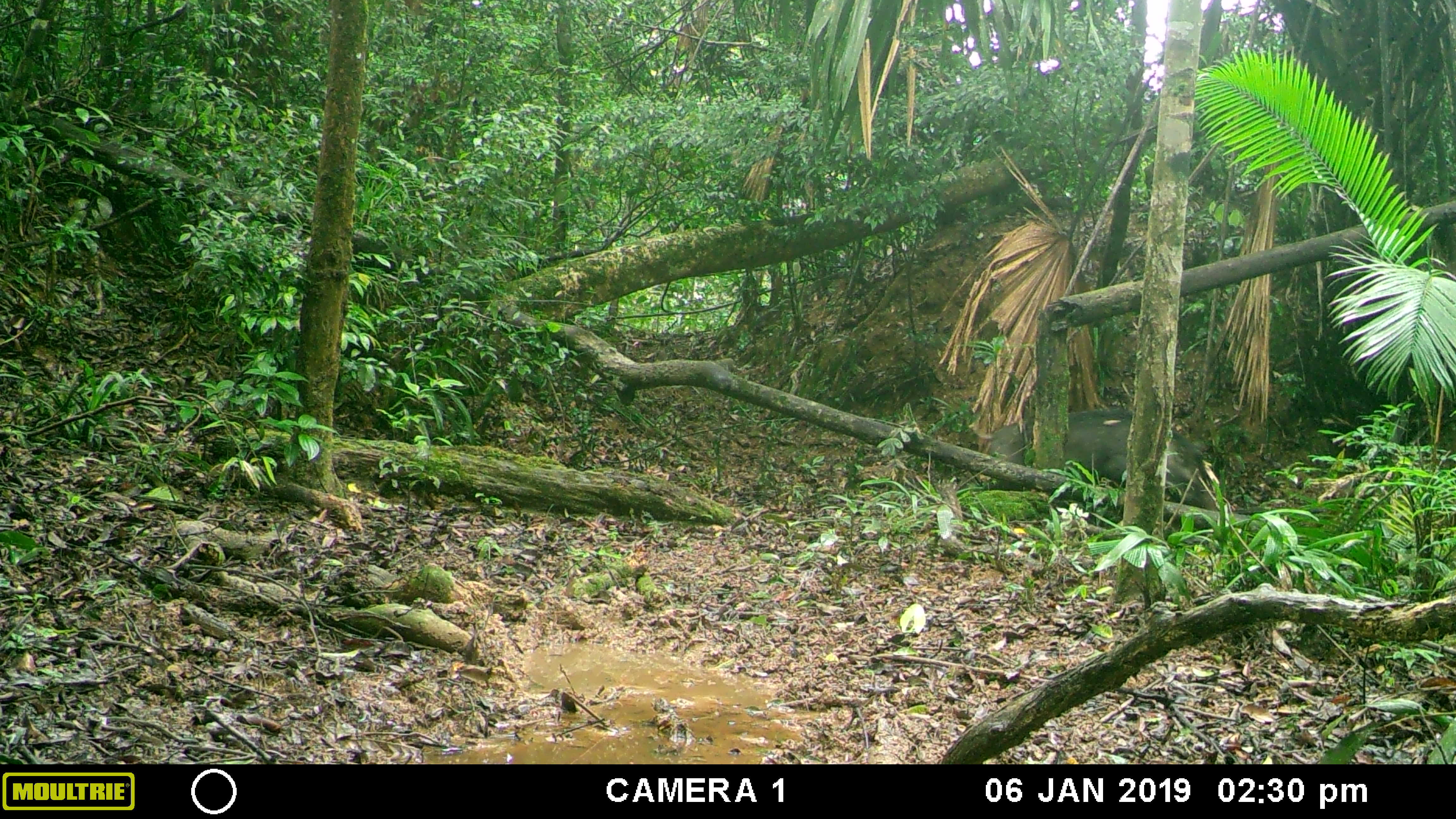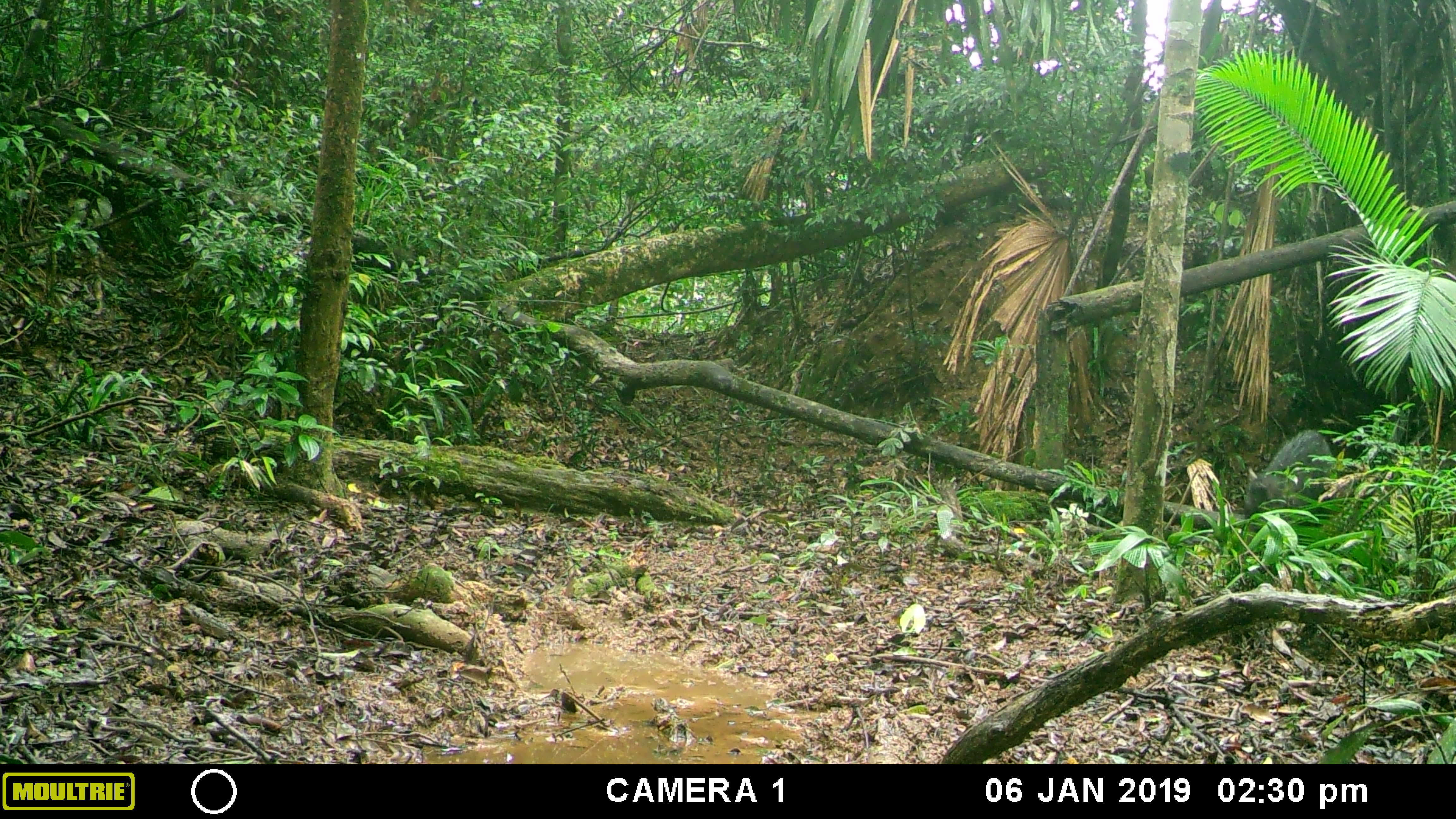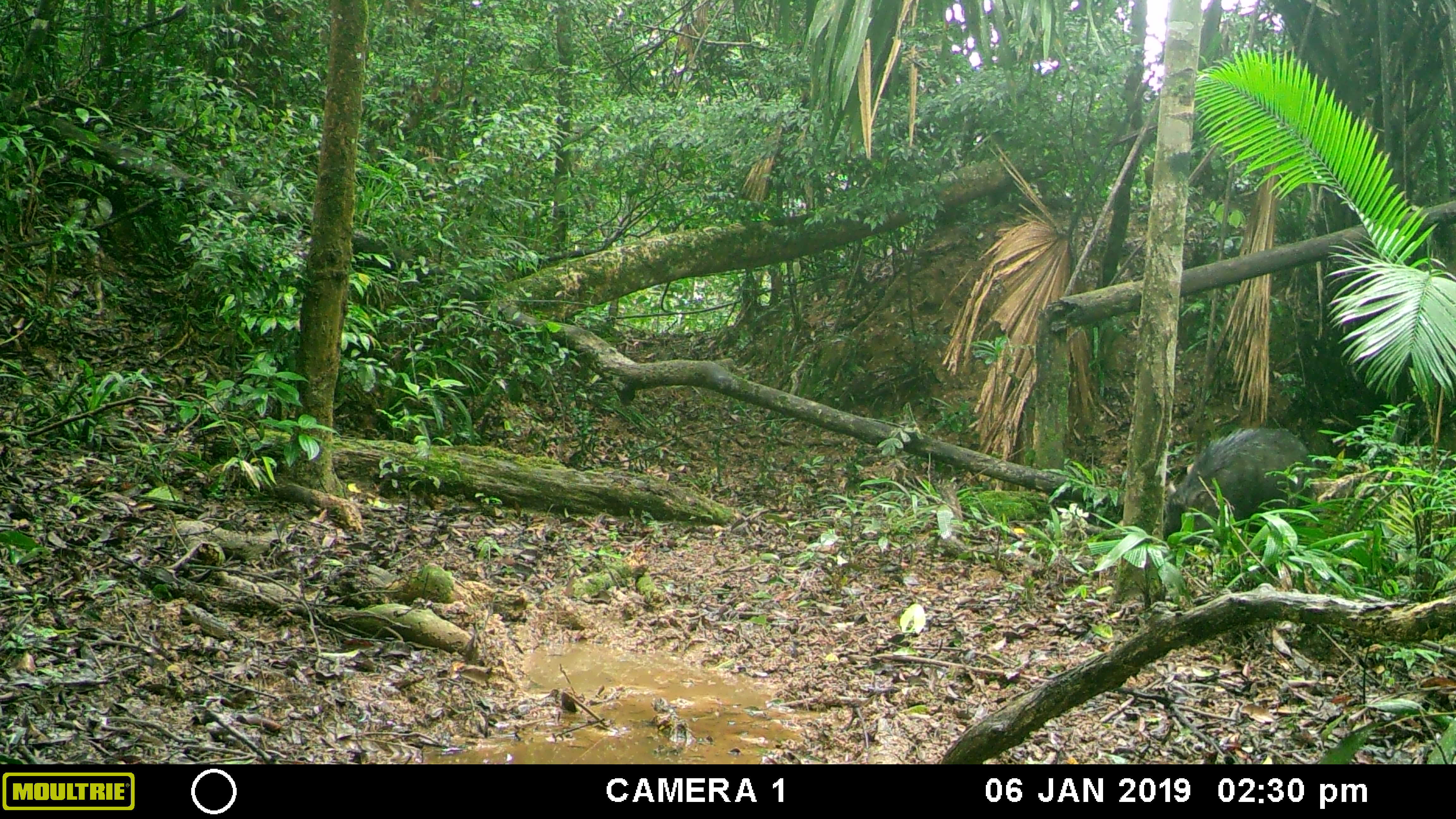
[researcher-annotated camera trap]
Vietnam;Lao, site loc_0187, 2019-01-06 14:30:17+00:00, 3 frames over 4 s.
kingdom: Animalia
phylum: Chordata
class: Mammalia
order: Artiodactyla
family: Suidae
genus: Sus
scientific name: Sus scrofa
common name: eurasian wild pig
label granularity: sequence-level